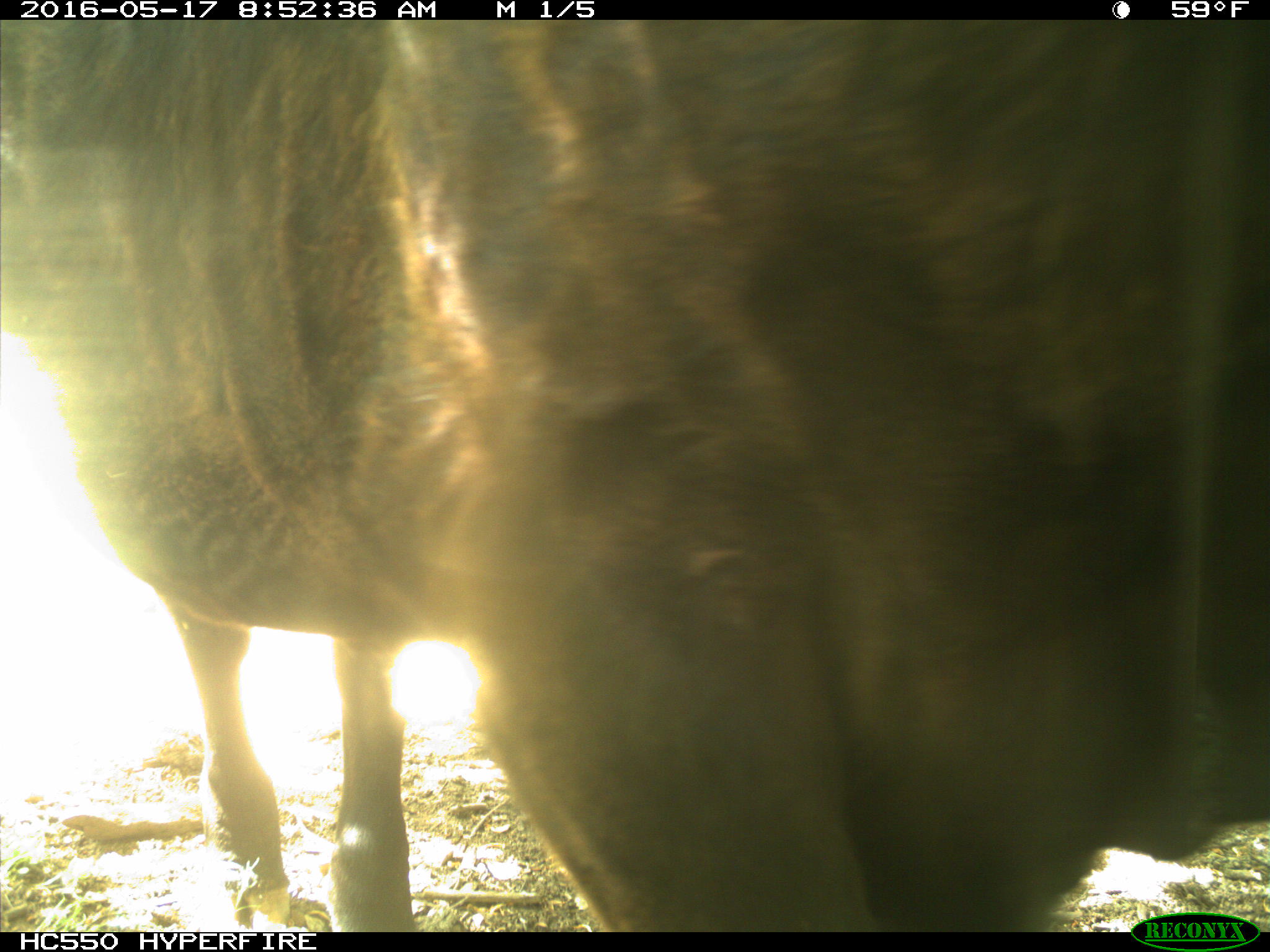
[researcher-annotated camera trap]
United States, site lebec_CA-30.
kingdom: Animalia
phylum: Chordata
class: Mammalia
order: Artiodactyla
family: Bovidae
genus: Bos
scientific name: Bos taurus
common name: domestic cow